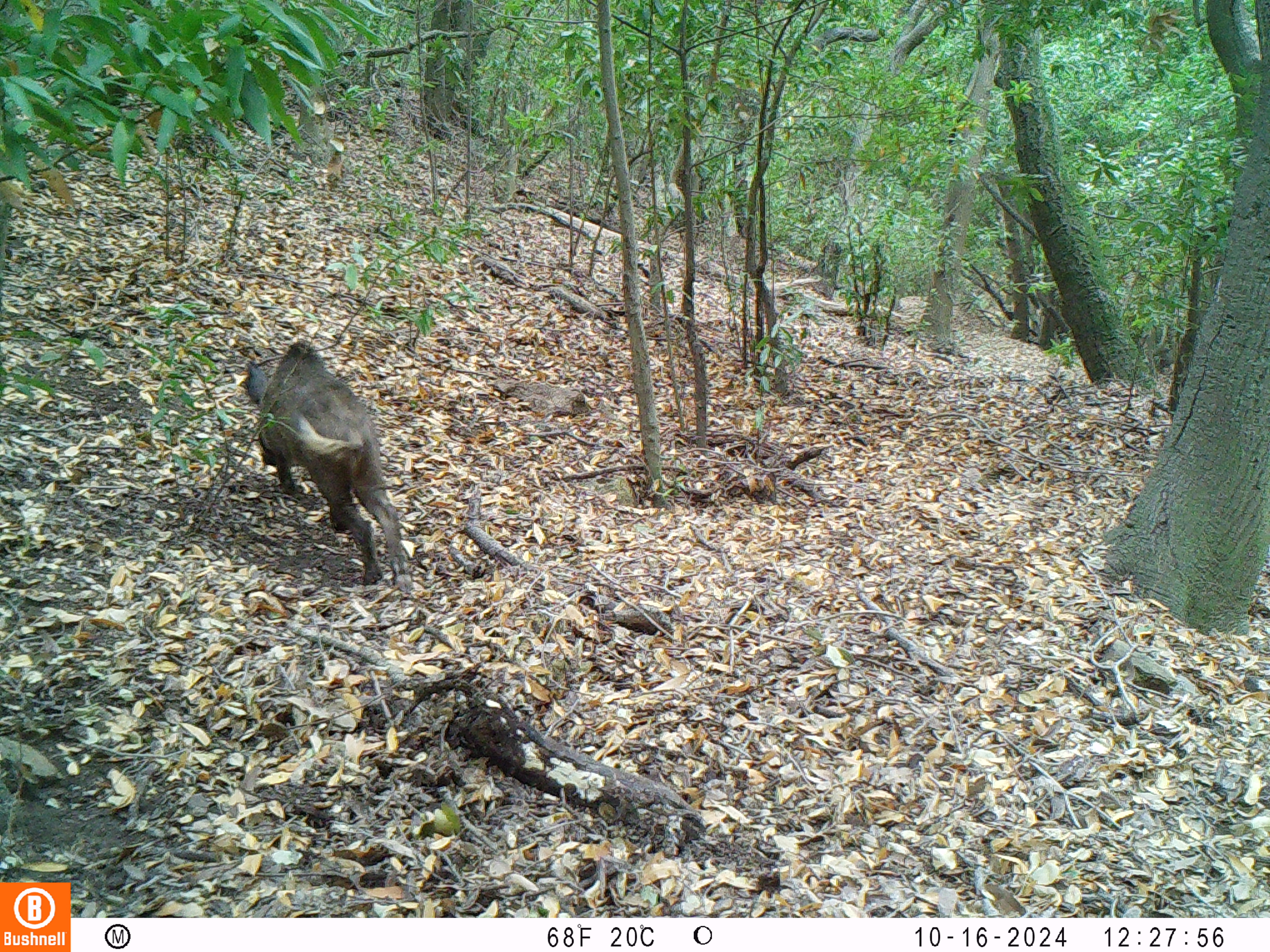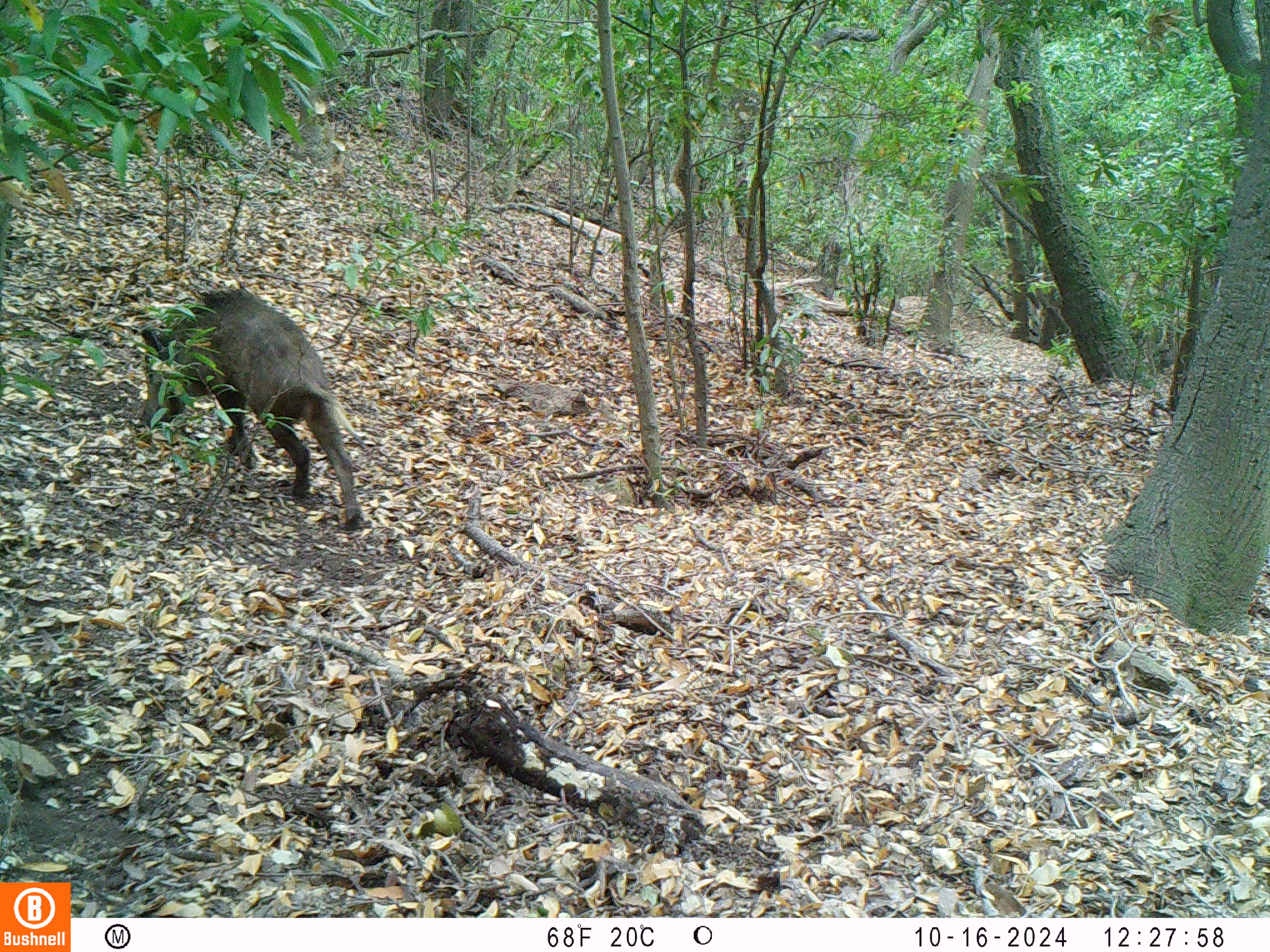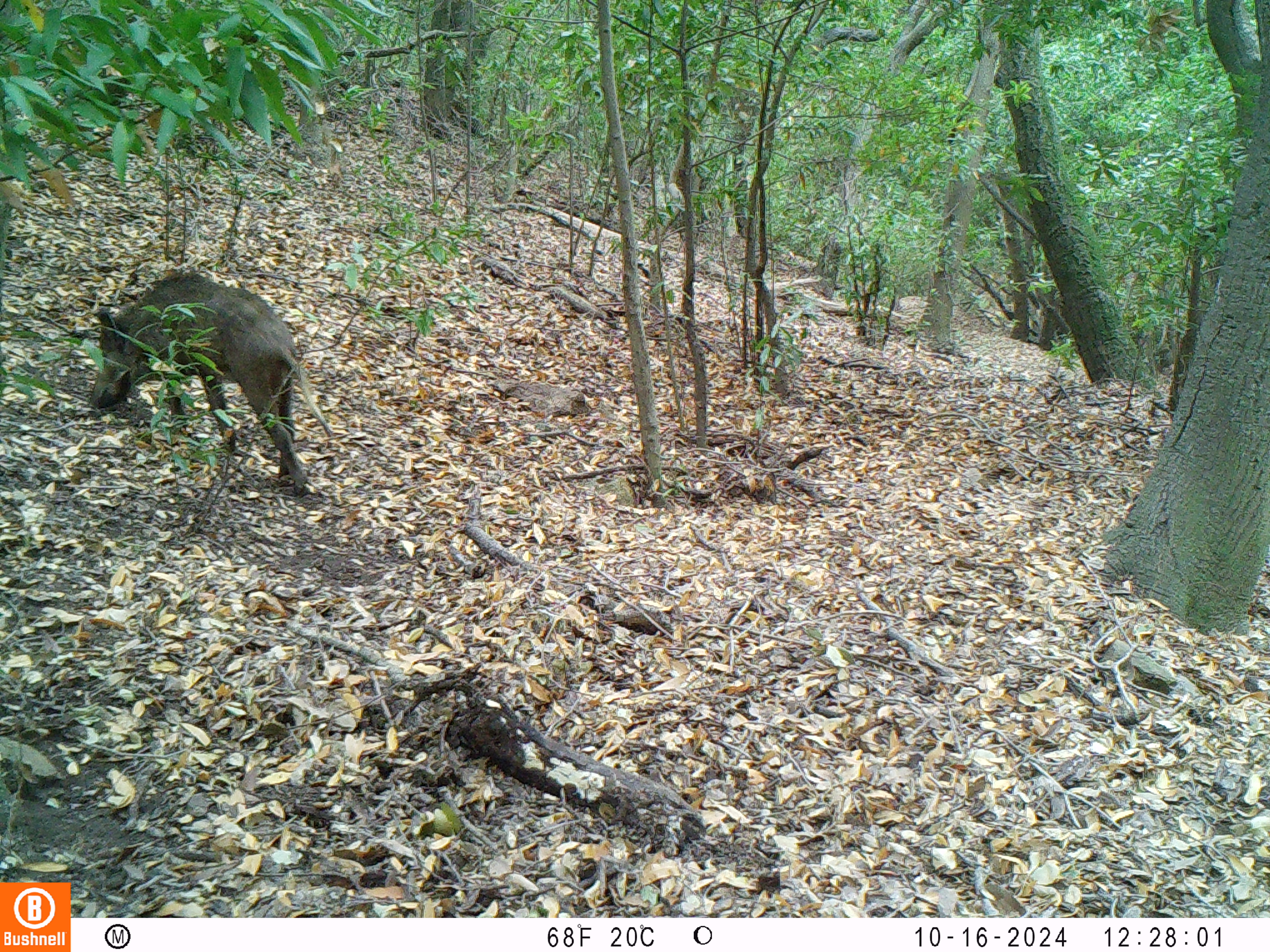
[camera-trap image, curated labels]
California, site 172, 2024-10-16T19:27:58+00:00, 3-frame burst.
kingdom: Animalia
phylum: Chordata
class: Mammalia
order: Artiodactyla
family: Suidae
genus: Sus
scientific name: Sus scrofa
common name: wild boar